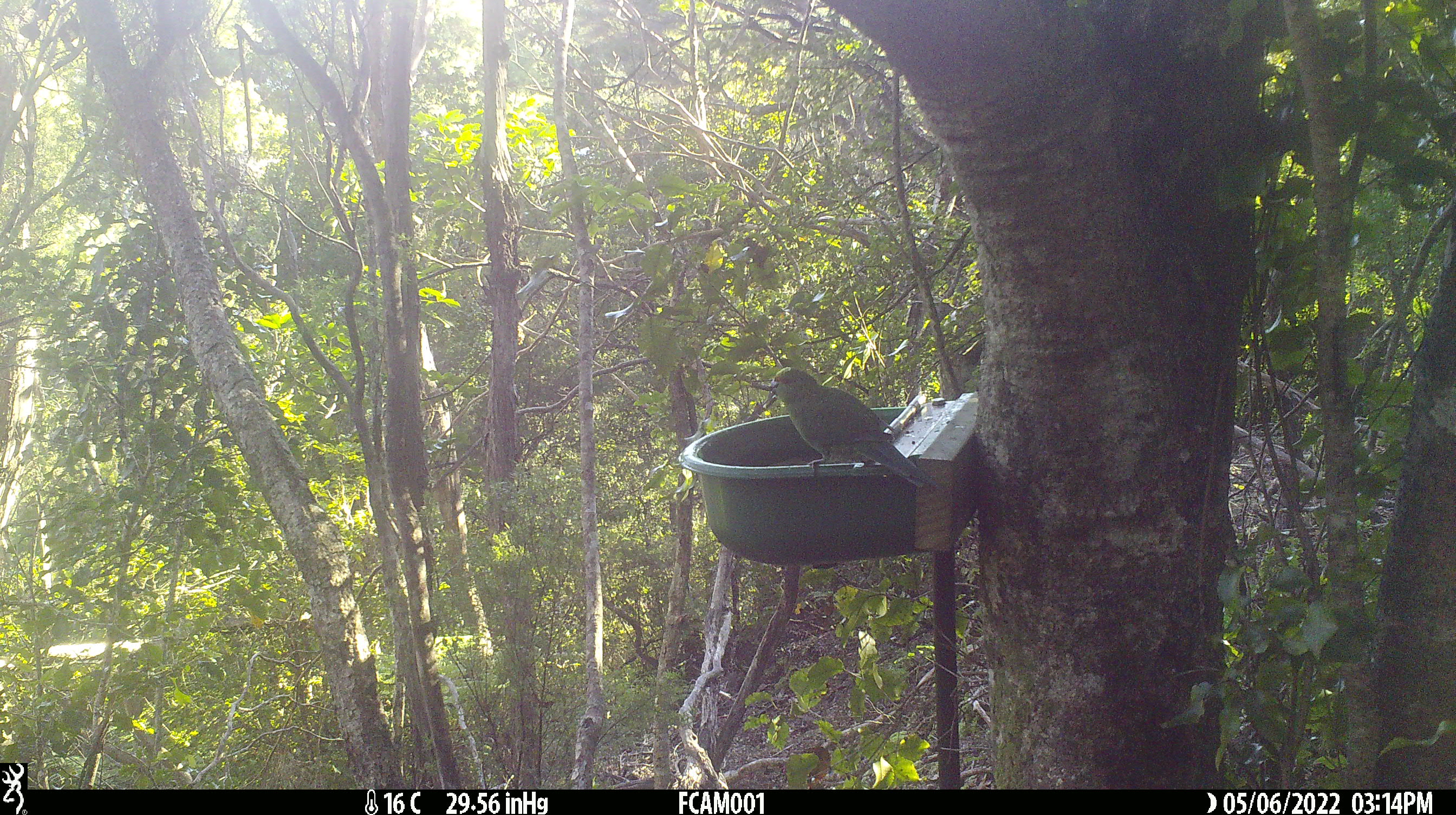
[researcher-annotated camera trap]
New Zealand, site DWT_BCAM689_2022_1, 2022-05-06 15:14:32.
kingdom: Animalia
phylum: Chordata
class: Aves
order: Psittaciformes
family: Psittaculidae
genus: Cyanoramphus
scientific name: Cyanoramphus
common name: parakeet